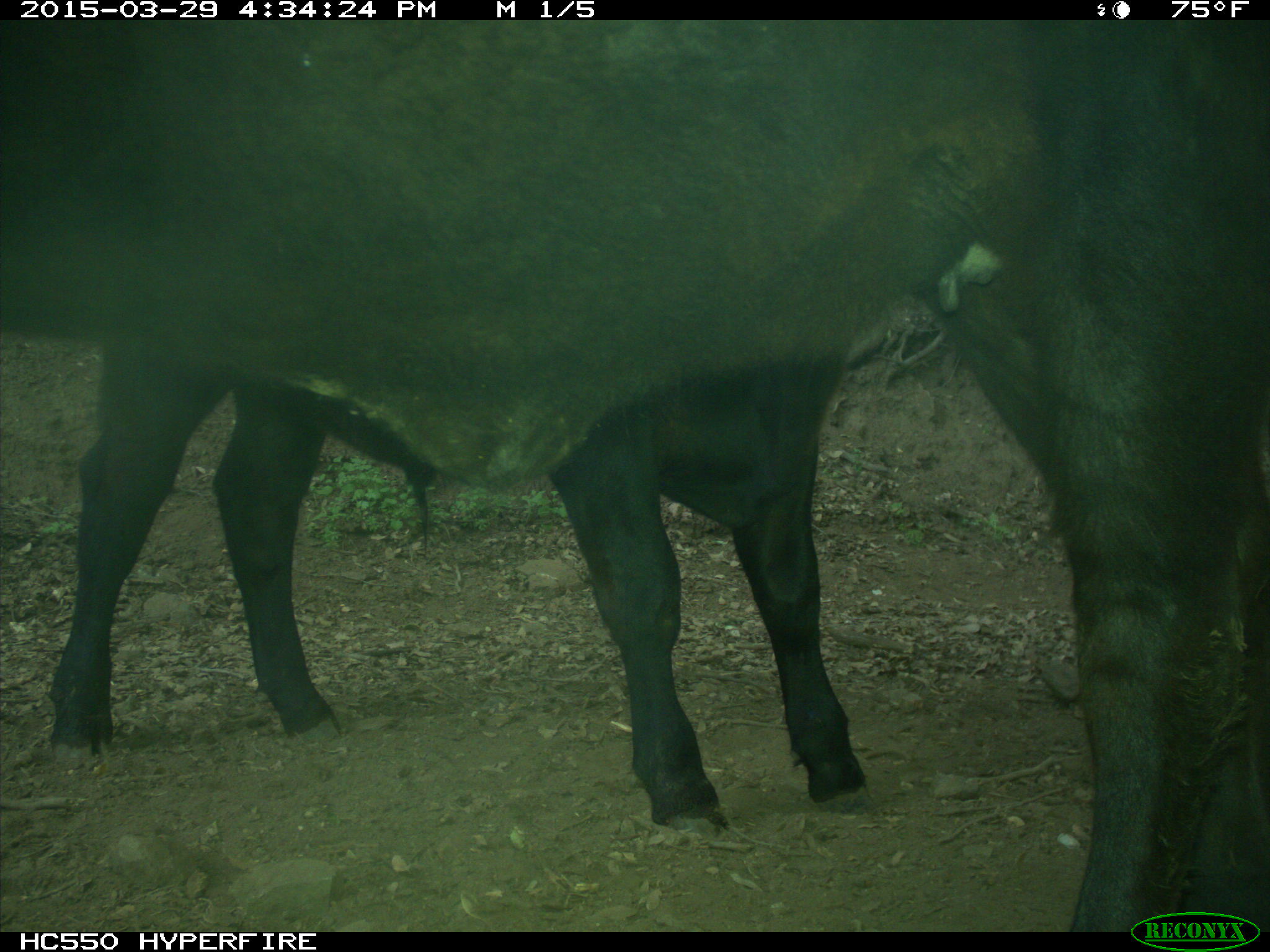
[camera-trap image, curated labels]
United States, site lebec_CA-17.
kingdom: Animalia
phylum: Chordata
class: Mammalia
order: Artiodactyla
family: Bovidae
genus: Bos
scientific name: Bos taurus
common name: domestic cow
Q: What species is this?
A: Bos taurus (domestic cow).